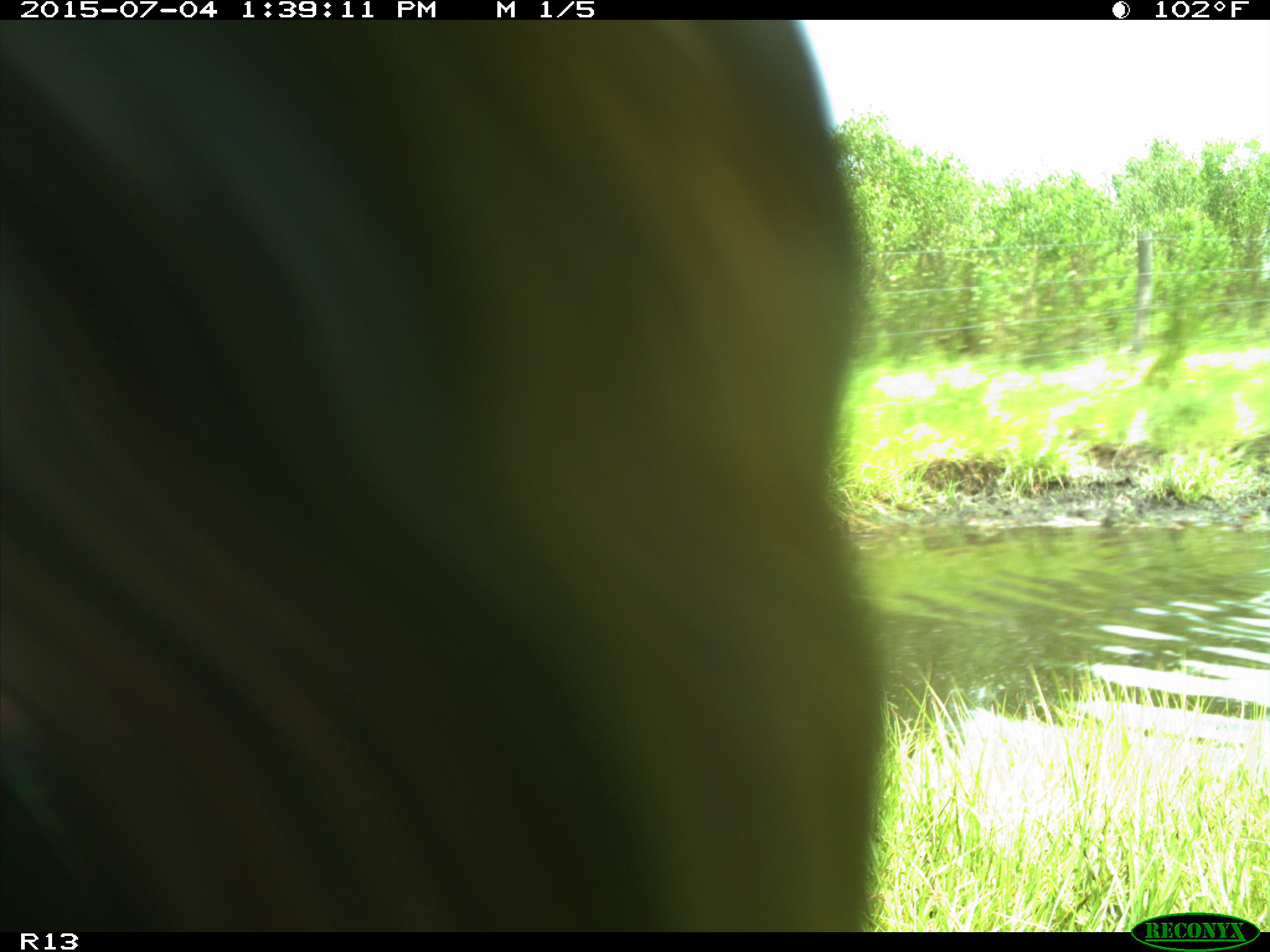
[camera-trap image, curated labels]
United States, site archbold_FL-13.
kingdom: Animalia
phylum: Chordata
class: Mammalia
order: Artiodactyla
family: Bovidae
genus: Bos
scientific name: Bos taurus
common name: domestic cow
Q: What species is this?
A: Bos taurus (domestic cow).